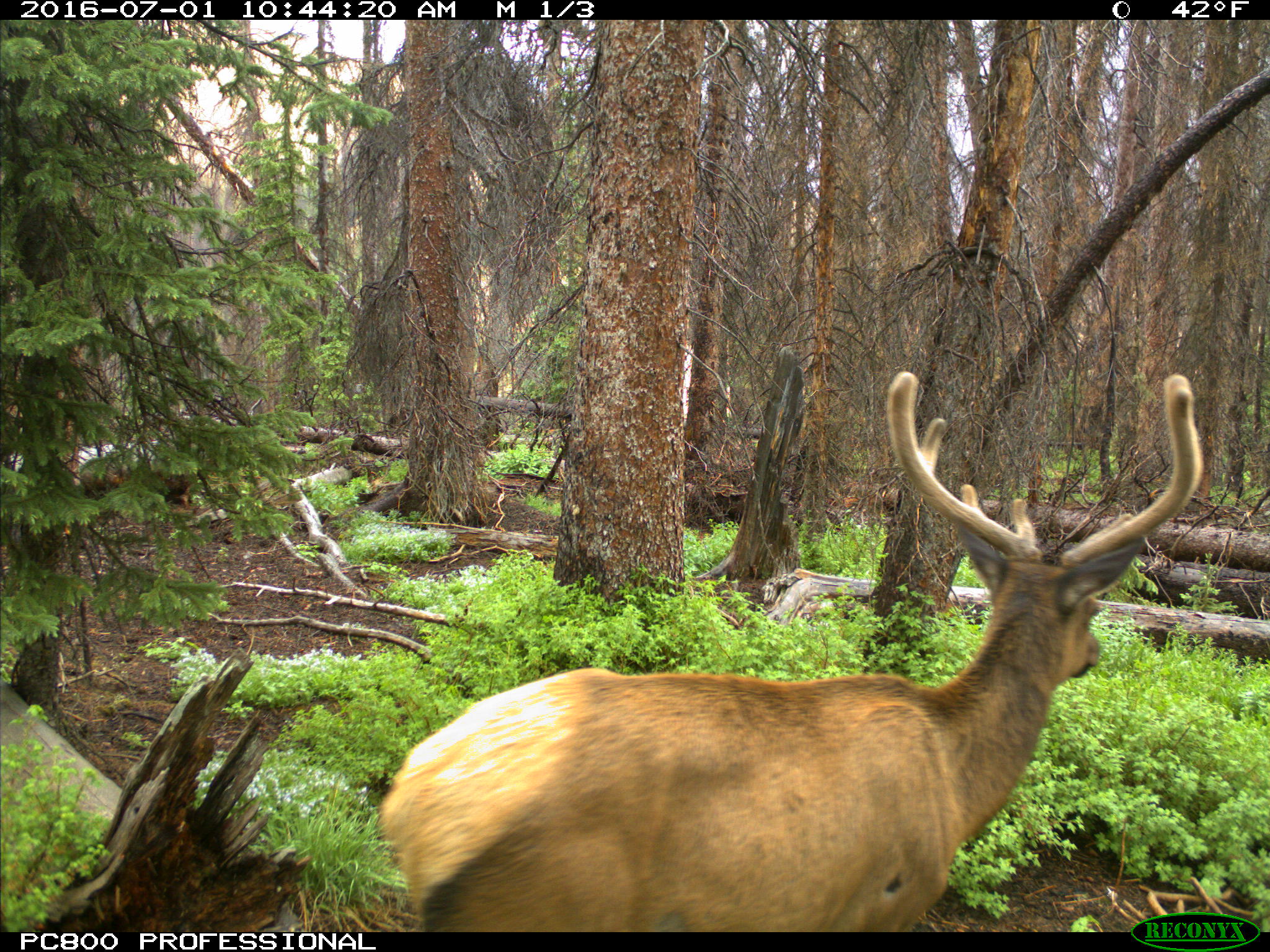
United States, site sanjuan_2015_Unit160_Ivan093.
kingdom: Animalia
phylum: Chordata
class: Mammalia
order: Artiodactyla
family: Cervidae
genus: Cervus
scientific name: Cervus elaphus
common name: red deer